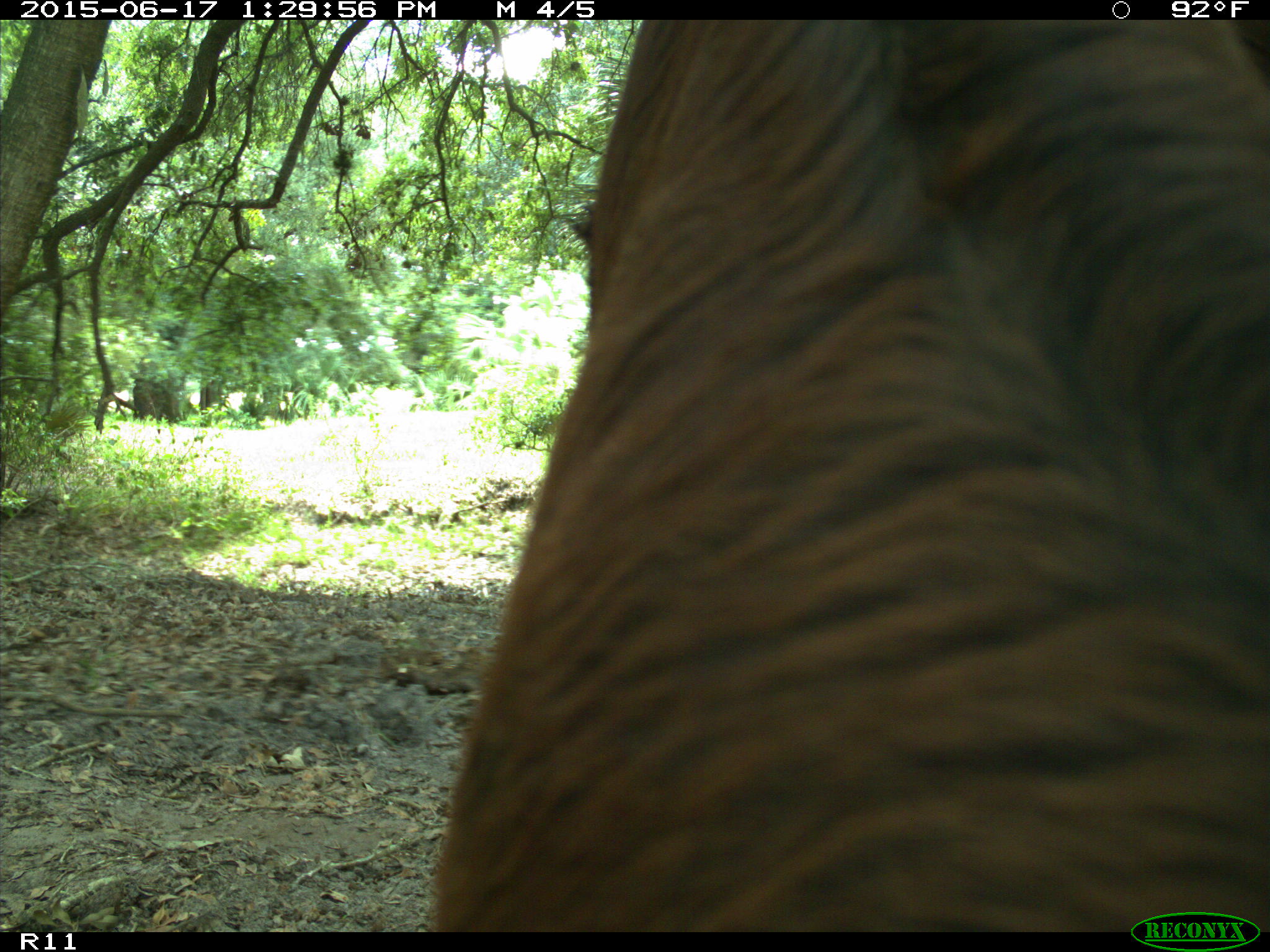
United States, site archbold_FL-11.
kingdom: Animalia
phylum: Chordata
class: Mammalia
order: Artiodactyla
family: Bovidae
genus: Bos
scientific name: Bos taurus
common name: domestic cow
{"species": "Bos taurus (domestic cow)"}